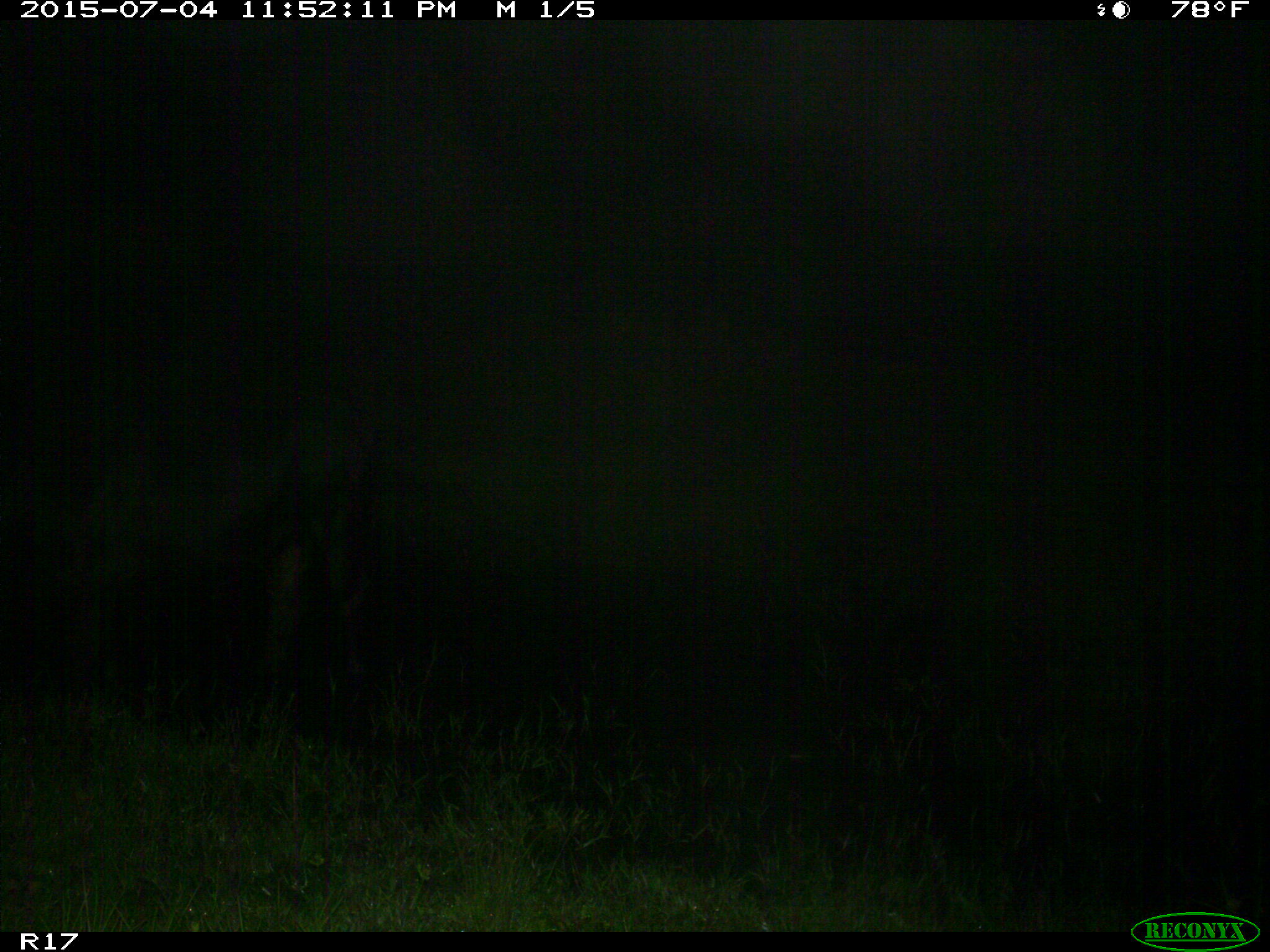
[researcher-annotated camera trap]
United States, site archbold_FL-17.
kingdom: Animalia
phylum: Chordata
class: Mammalia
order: Artiodactyla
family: Bovidae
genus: Bos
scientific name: Bos taurus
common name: domestic cow